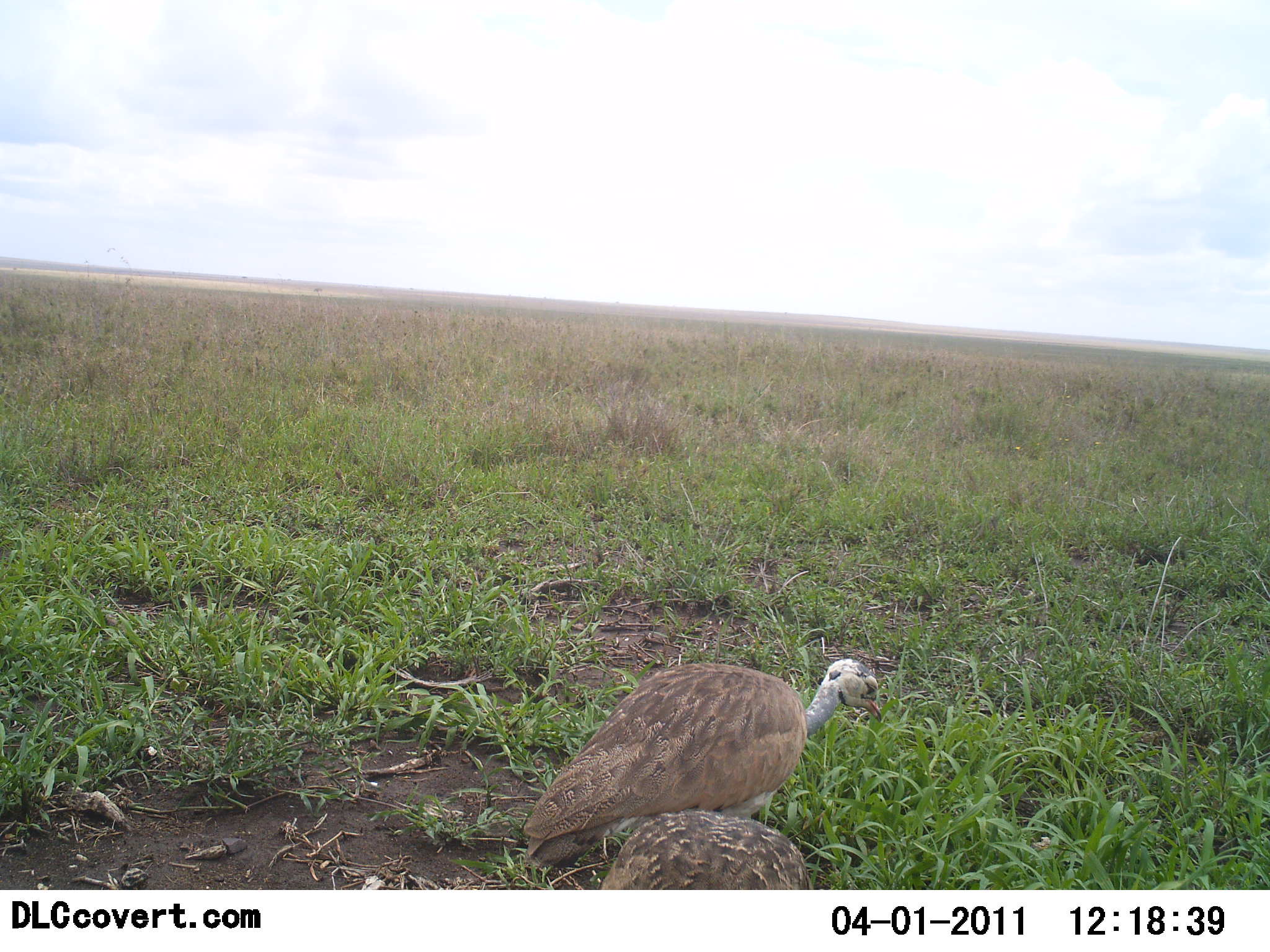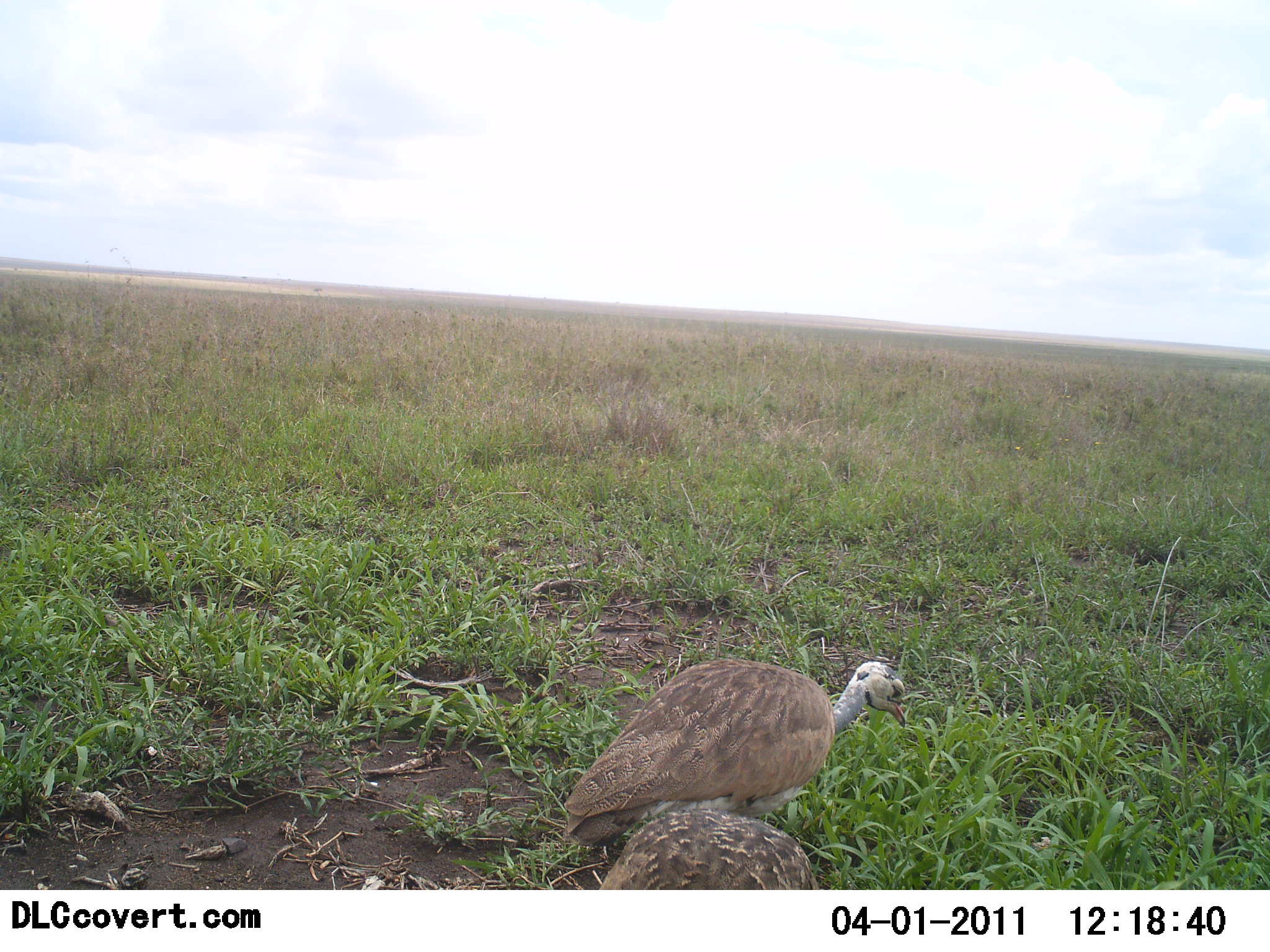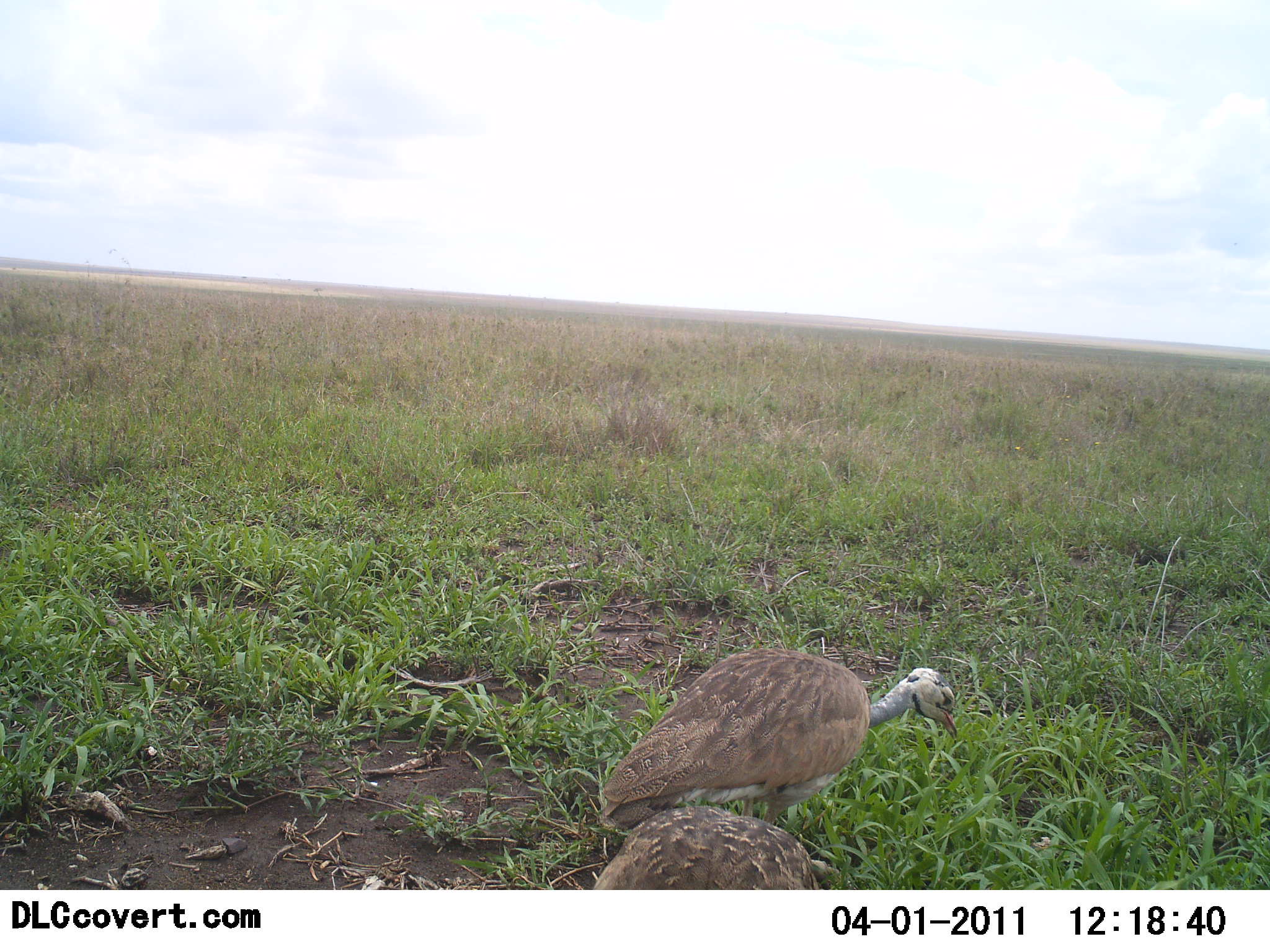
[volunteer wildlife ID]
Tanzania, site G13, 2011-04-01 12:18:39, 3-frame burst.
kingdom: Animalia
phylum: Chordata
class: Aves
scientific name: Aves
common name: bird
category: otherbird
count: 2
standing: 60%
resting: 0%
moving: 60%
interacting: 0%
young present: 0%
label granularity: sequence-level